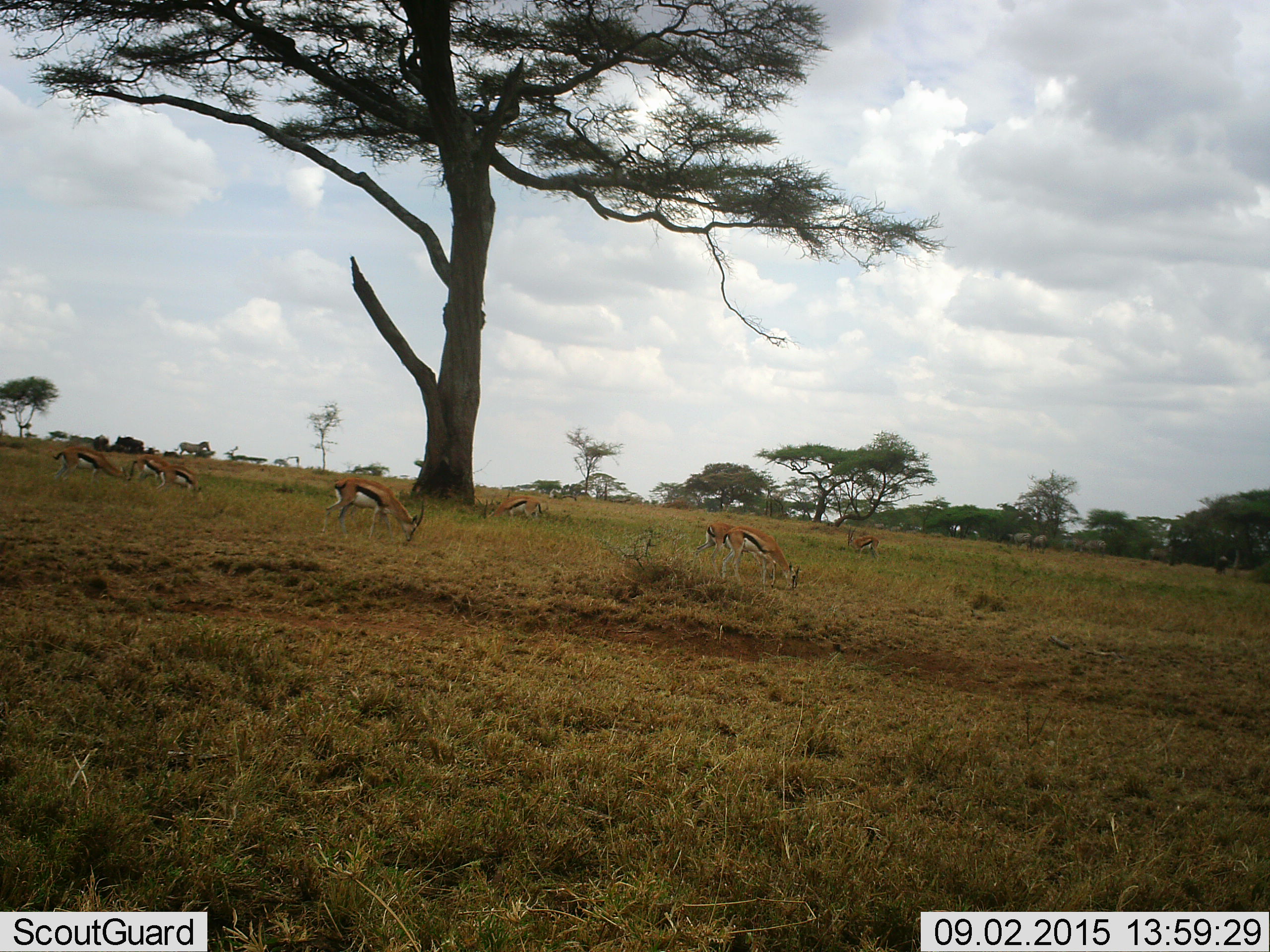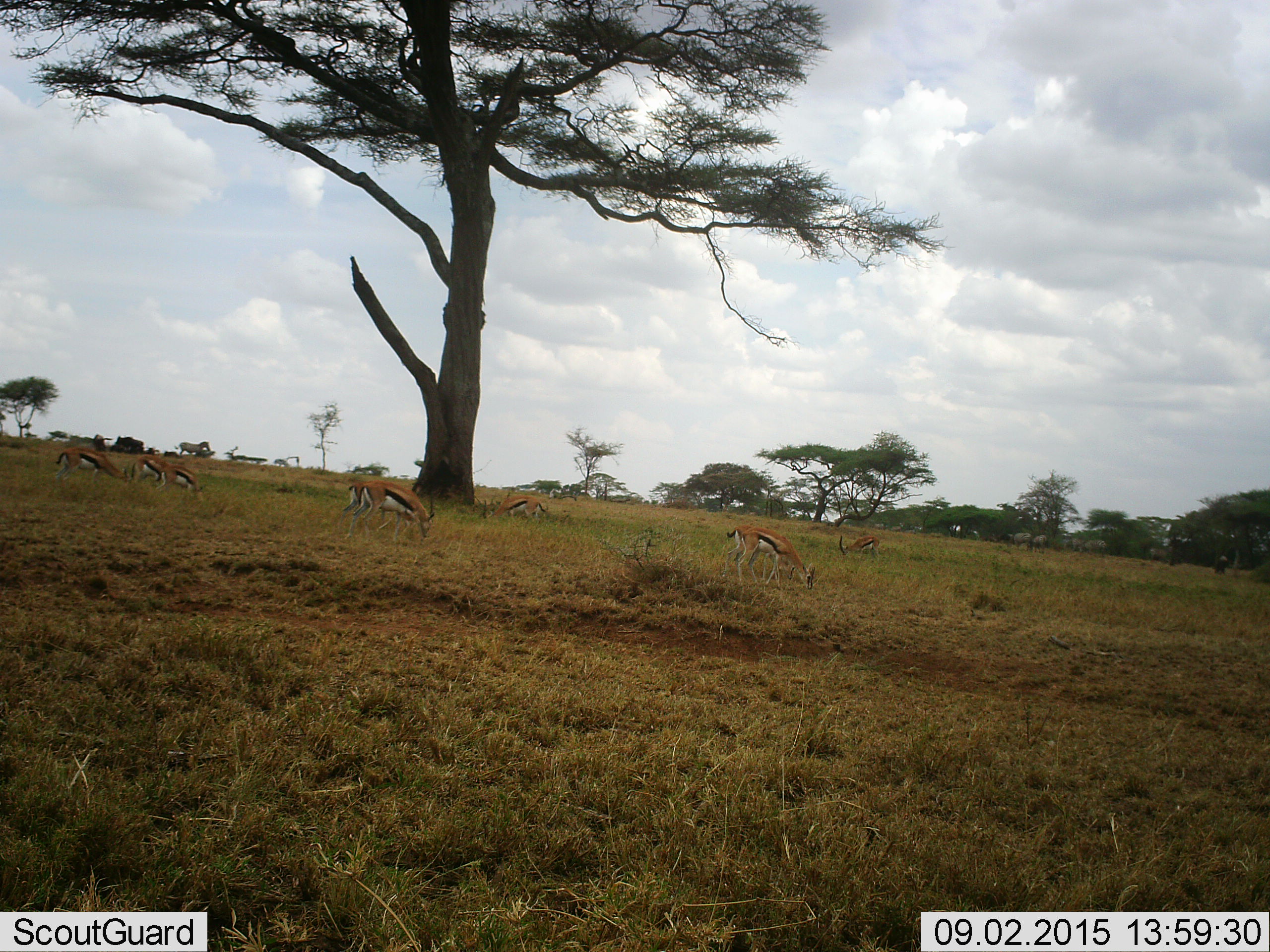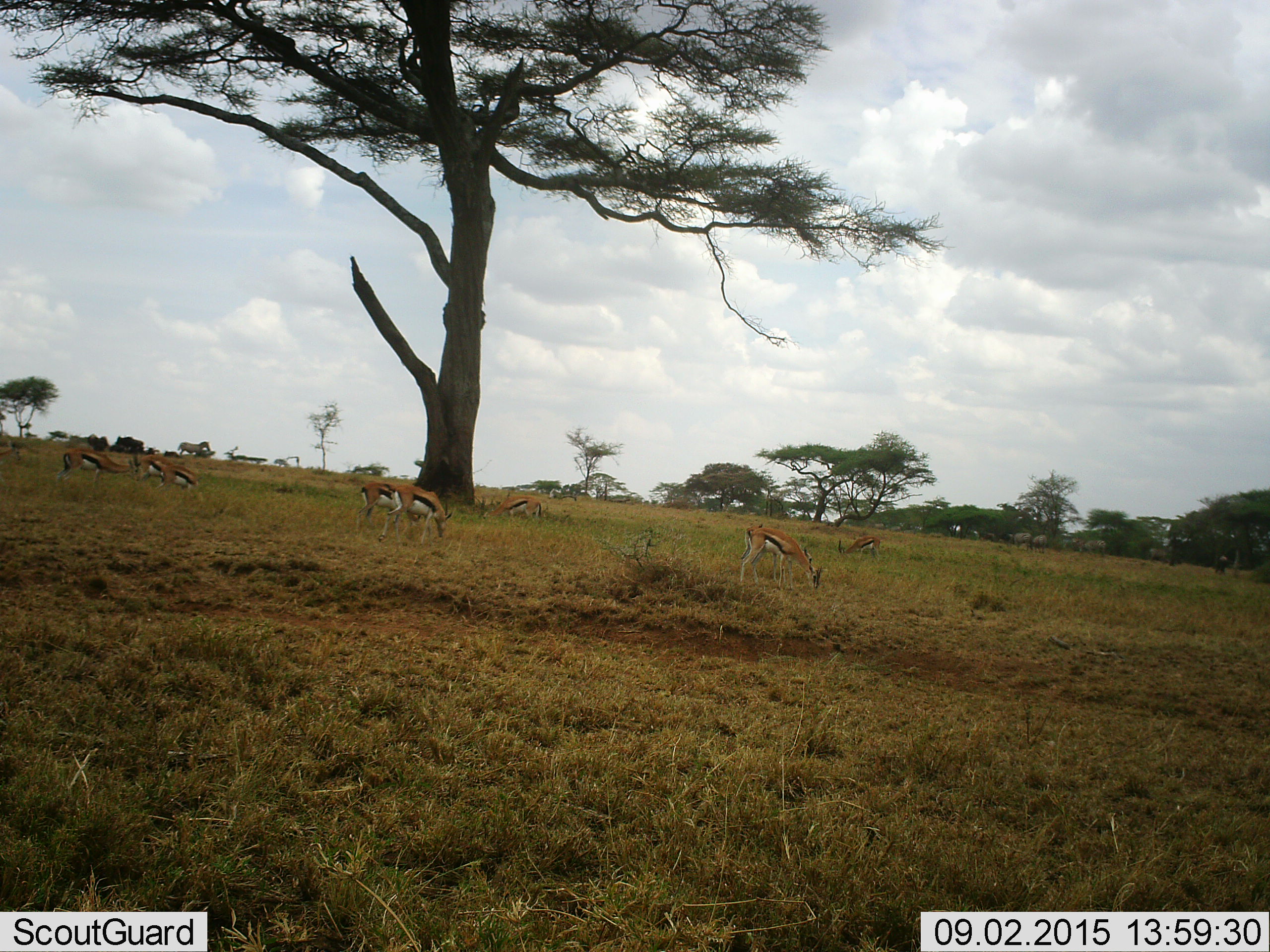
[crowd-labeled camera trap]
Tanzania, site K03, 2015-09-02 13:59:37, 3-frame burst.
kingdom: Animalia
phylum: Chordata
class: Mammalia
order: Artiodactyla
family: Bovidae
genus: Eudorcas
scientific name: Eudorcas thomsonii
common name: thomson's gazelle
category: gazellethomsons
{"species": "gazellethomsons (thomson's gazelle) (Eudorcas thomsonii)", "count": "9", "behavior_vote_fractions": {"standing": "30%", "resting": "0%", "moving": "20%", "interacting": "0%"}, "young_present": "0%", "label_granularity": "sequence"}